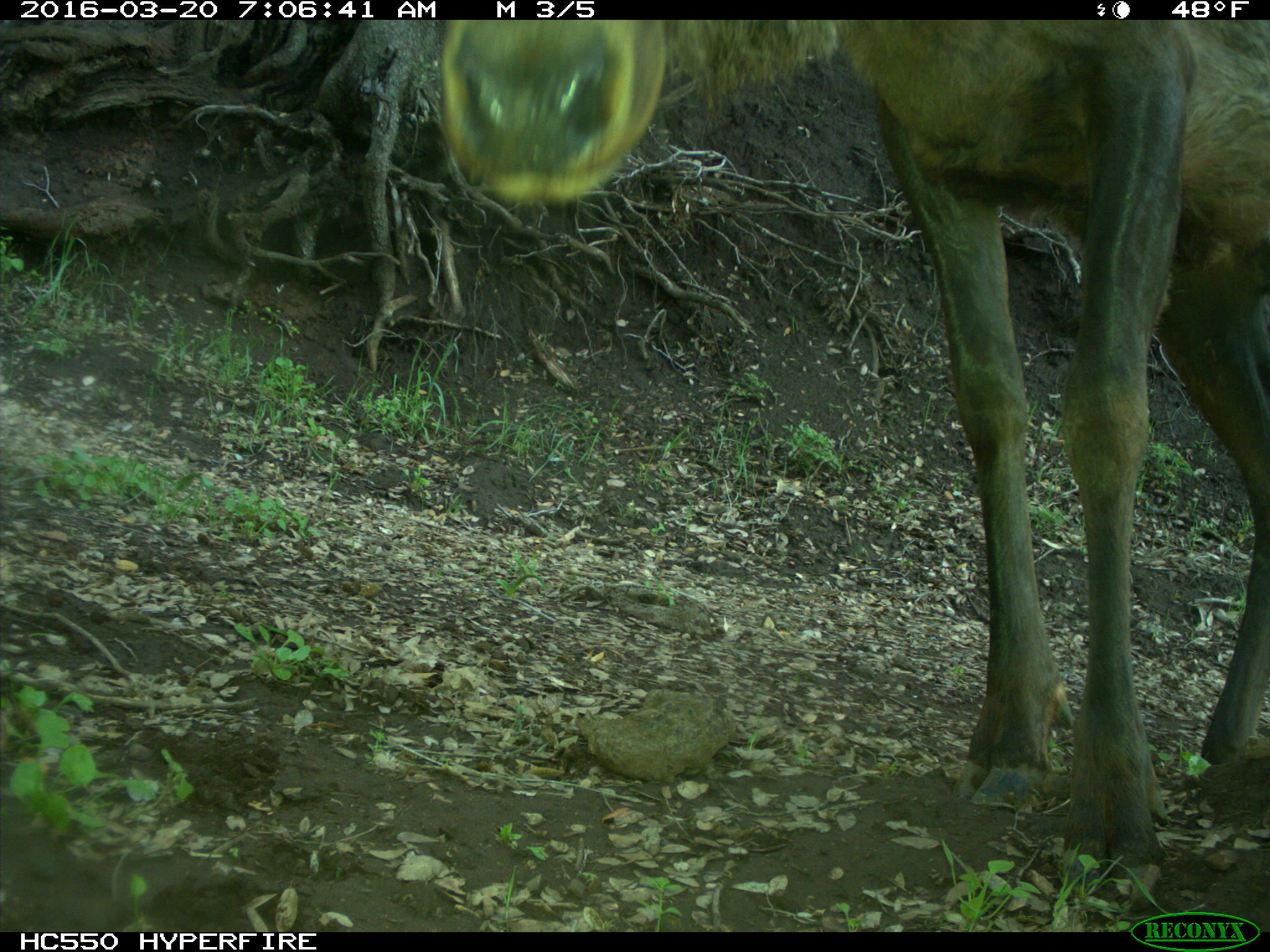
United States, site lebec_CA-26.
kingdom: Animalia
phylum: Chordata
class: Mammalia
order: Artiodactyla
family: Cervidae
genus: Cervus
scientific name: Cervus canadensis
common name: elk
Cervus canadensis (elk).